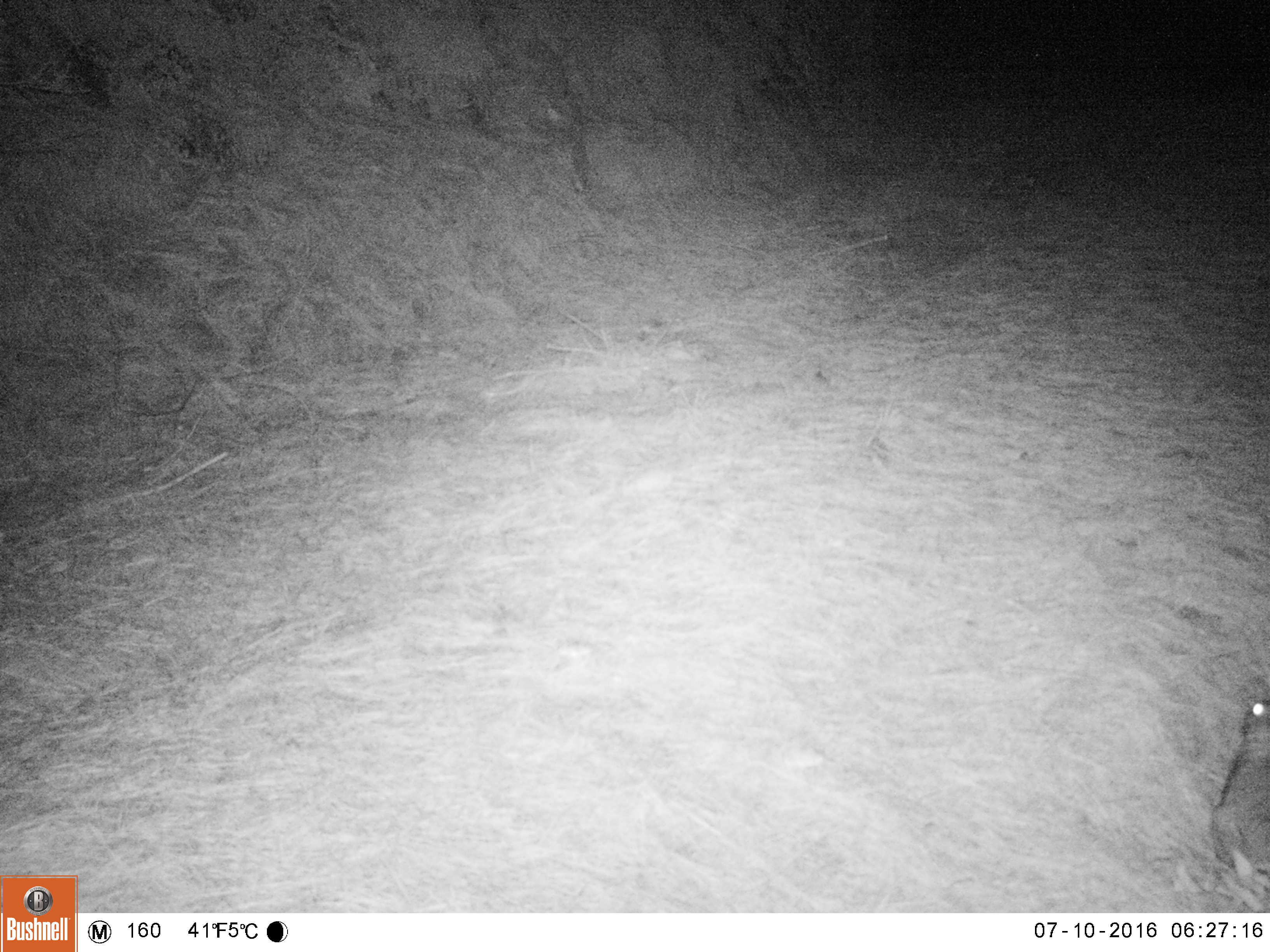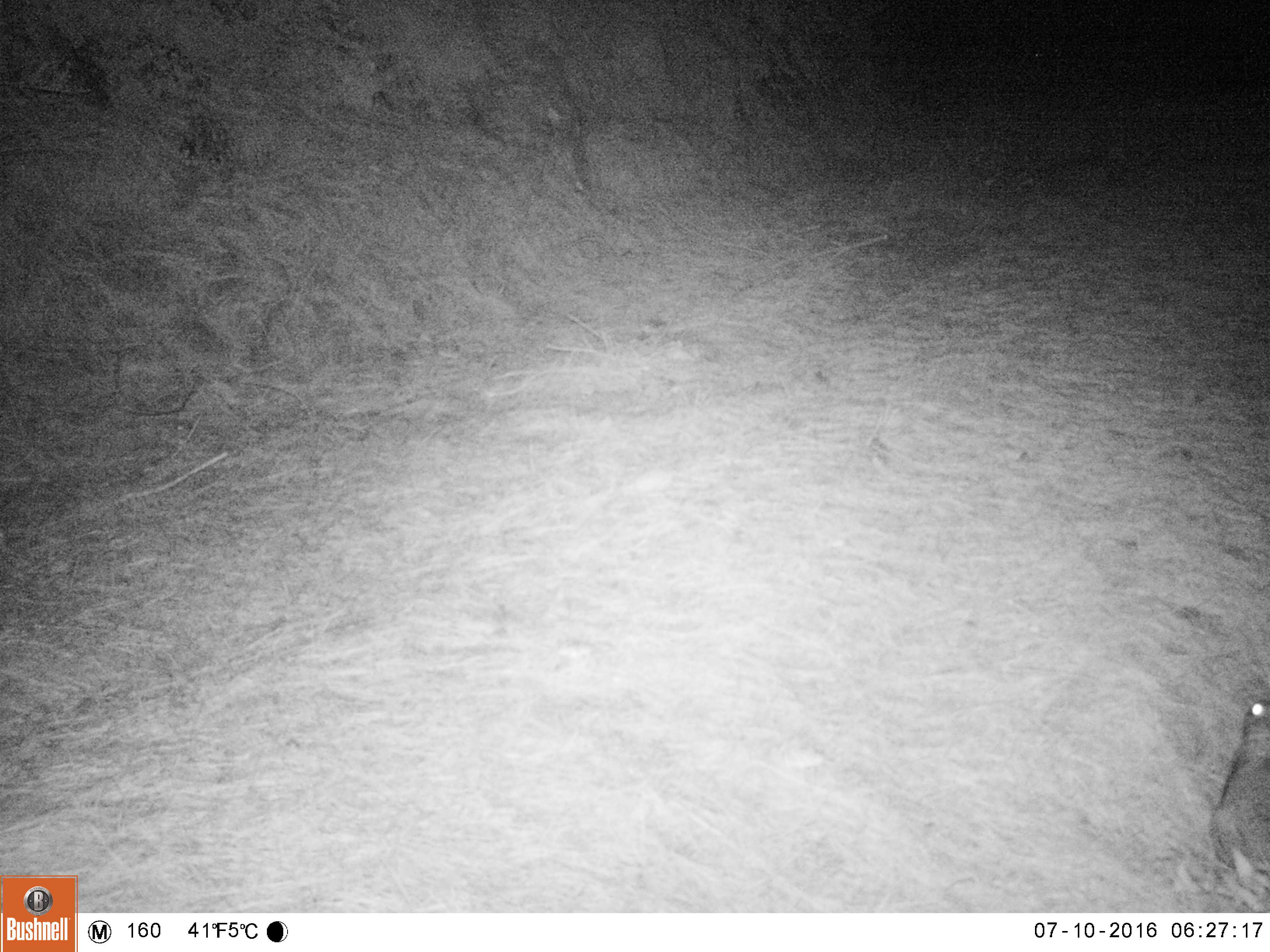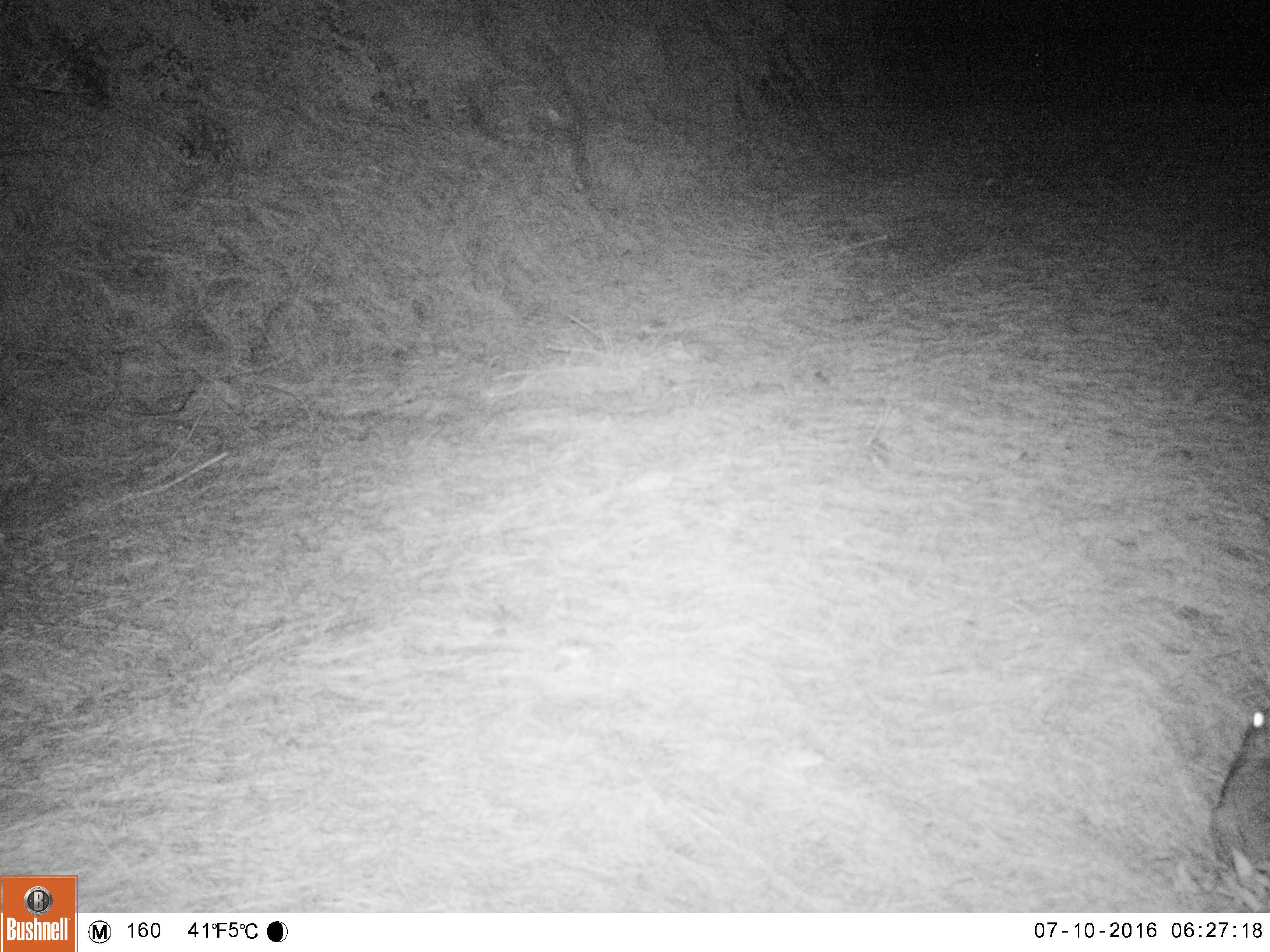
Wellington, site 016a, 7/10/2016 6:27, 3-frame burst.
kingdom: Animalia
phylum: Chordata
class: Mammalia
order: Lagomorpha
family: Leporidae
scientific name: Leporidae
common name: rabbit